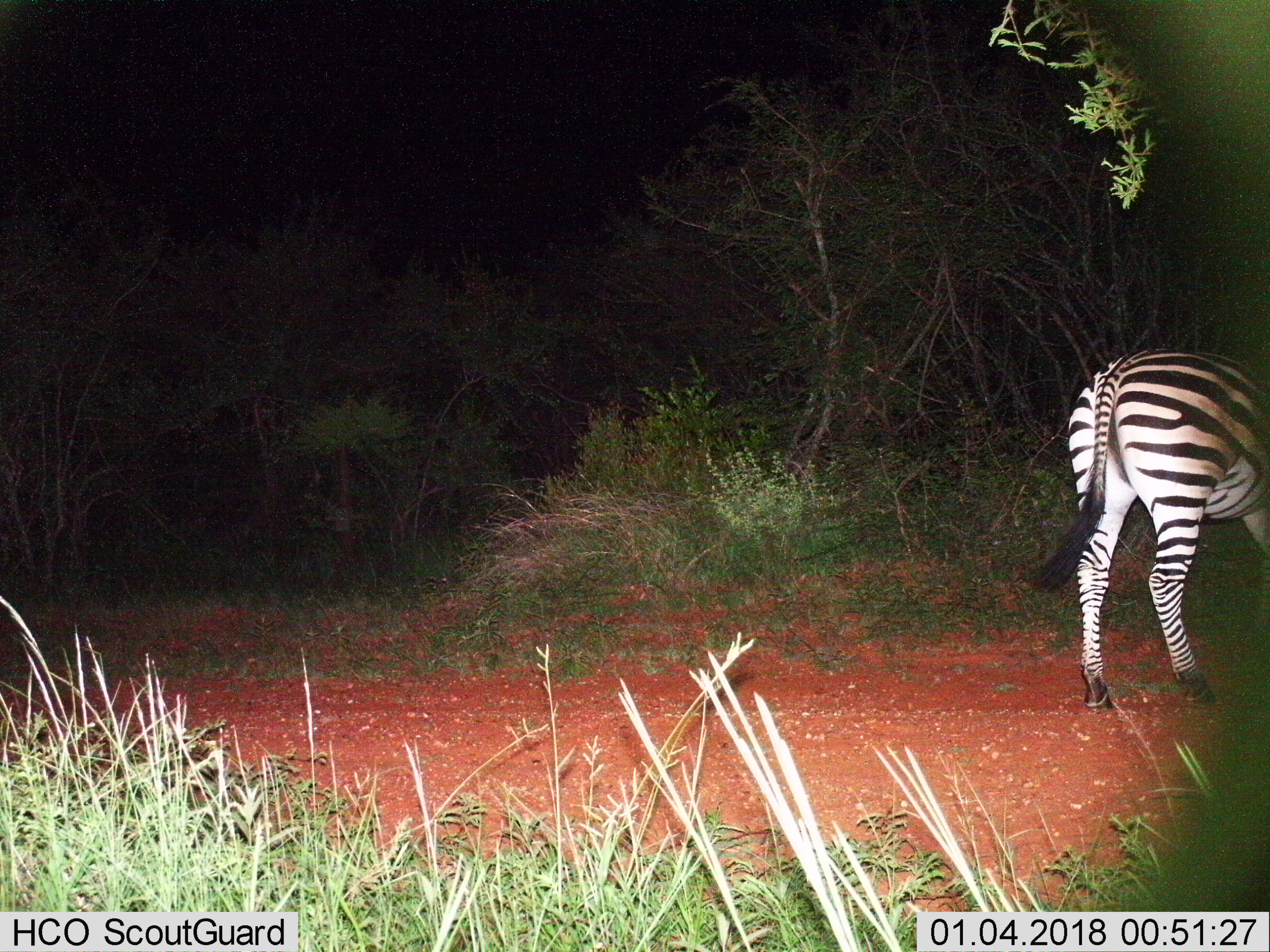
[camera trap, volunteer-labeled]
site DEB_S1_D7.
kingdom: Animalia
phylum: Chordata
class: Mammalia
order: Perissodactyla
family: Equidae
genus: Equus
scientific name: Equus quagga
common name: plains zebra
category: zebraplains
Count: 1.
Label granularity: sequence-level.